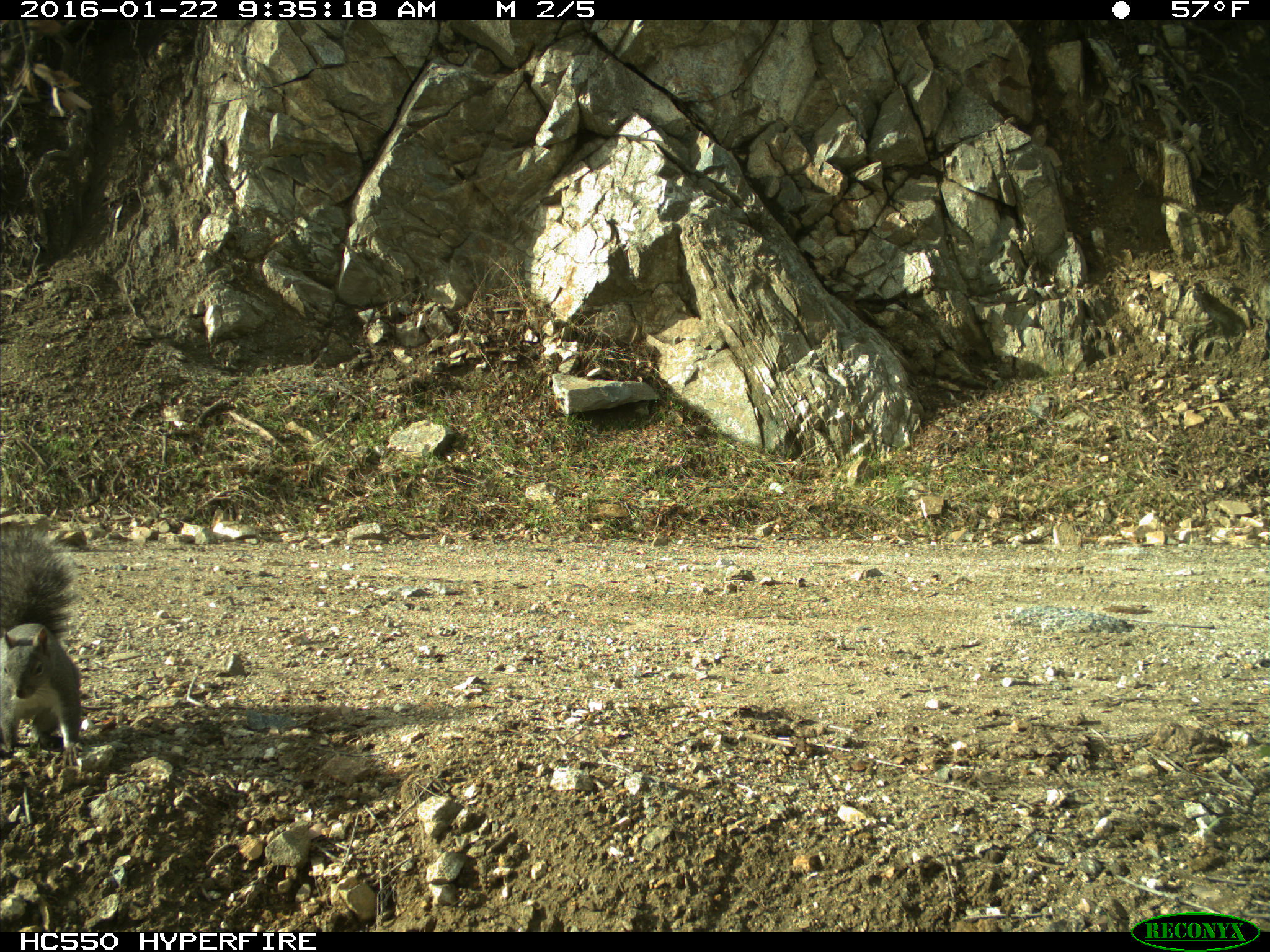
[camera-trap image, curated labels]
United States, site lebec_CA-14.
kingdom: Animalia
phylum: Chordata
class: Mammalia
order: Rodentia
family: Sciuridae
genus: Sciurus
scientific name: Sciurus carolinensis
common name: eastern gray squirrel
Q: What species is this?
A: Sciurus carolinensis (eastern gray squirrel).